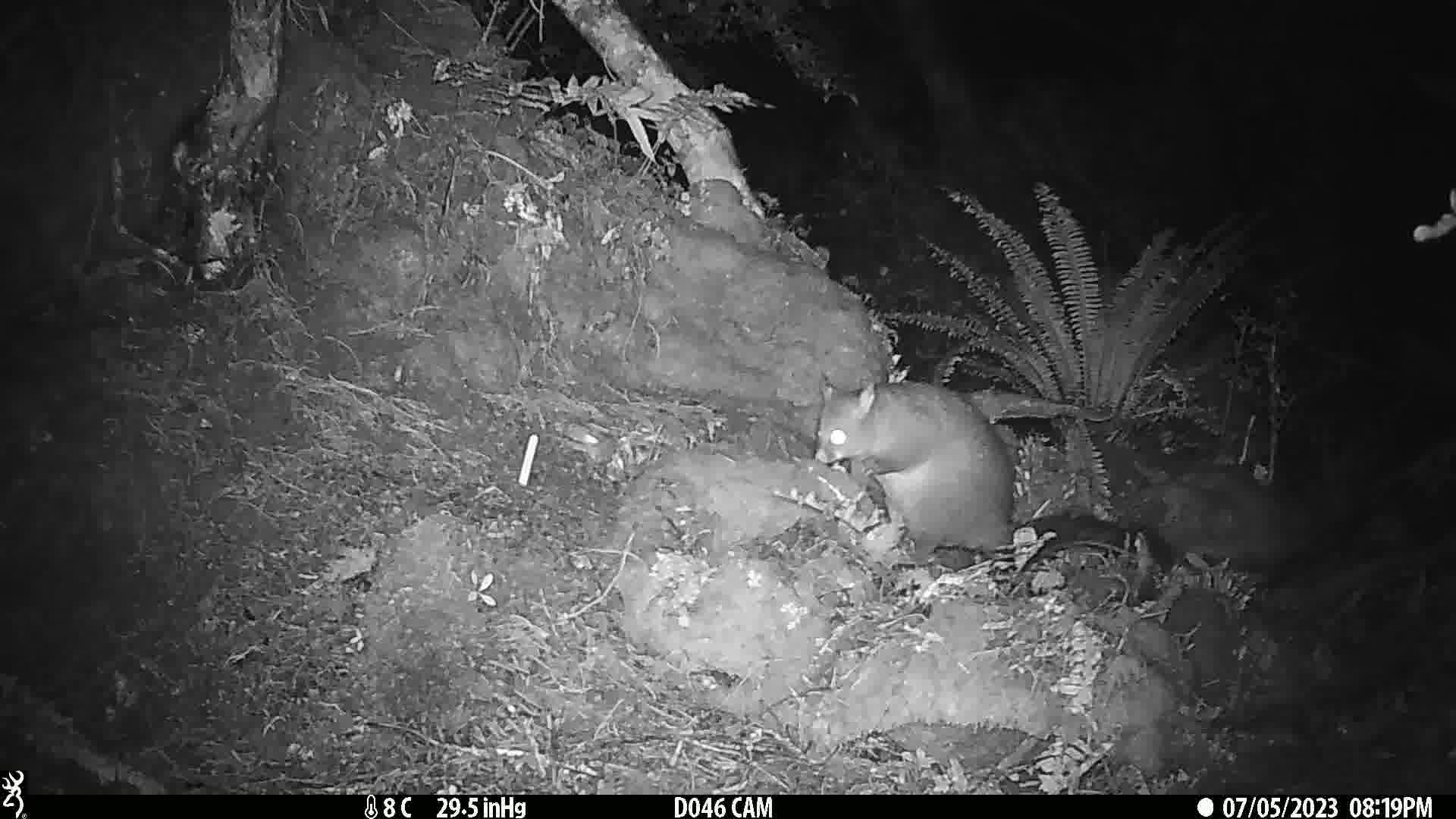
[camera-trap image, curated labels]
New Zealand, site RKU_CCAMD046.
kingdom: Animalia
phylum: Chordata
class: Mammalia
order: Diprotodontia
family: Phalangeridae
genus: Trichosurus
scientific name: Trichosurus vulpecula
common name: common brushtail possum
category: possum